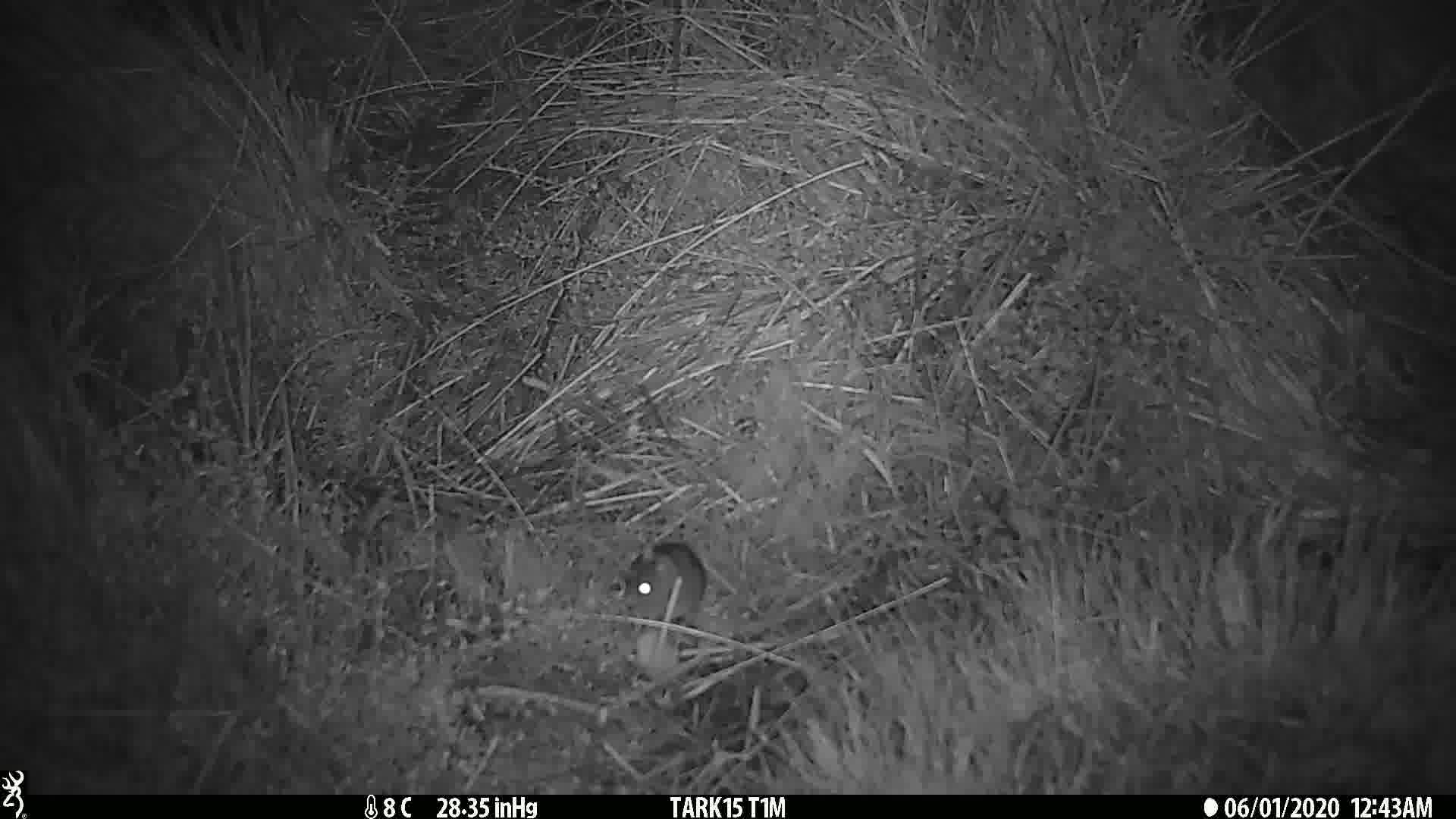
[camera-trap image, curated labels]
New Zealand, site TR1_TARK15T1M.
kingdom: Animalia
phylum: Chordata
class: Mammalia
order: Rodentia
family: Muridae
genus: Mus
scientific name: Mus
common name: mouse